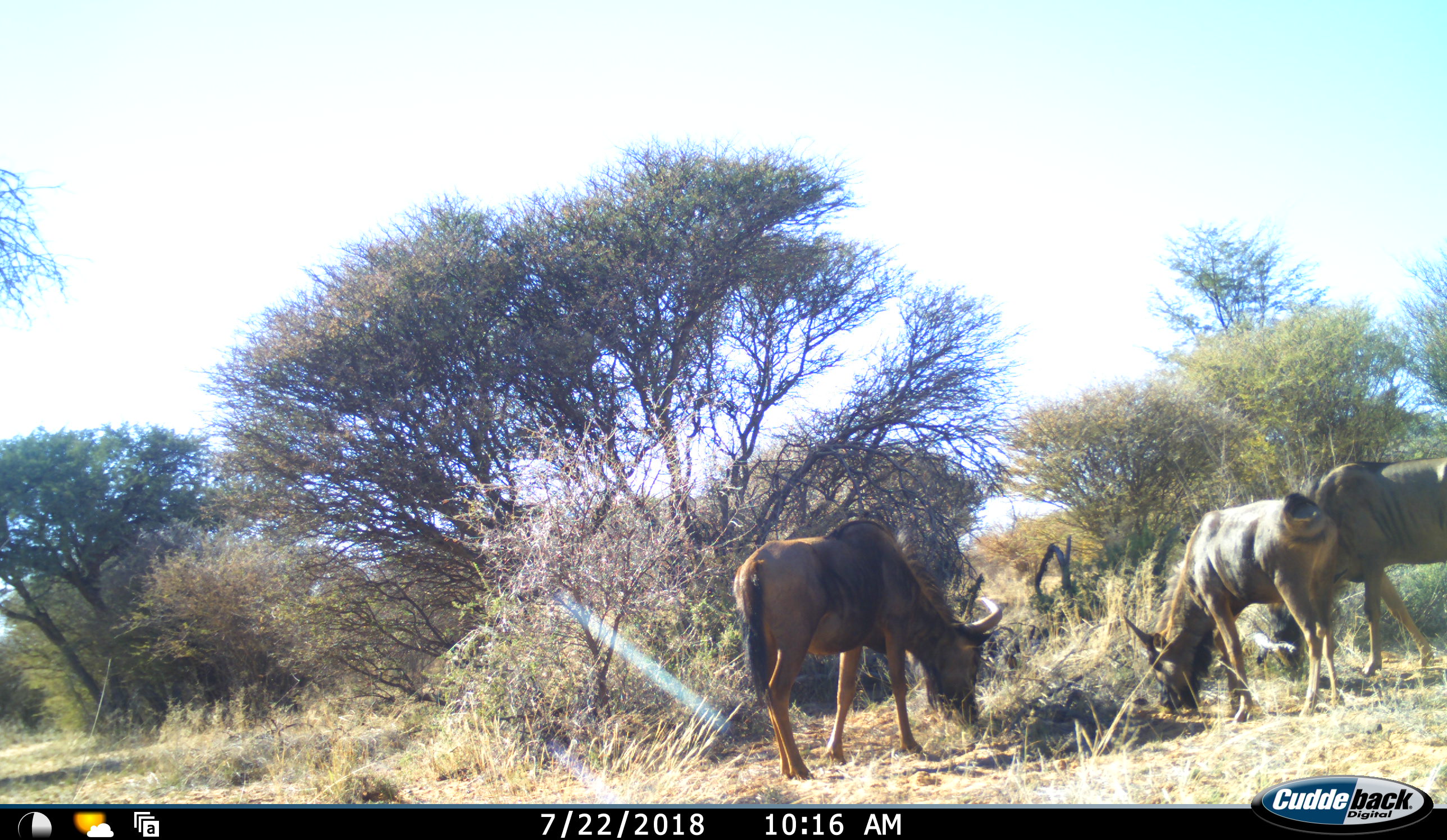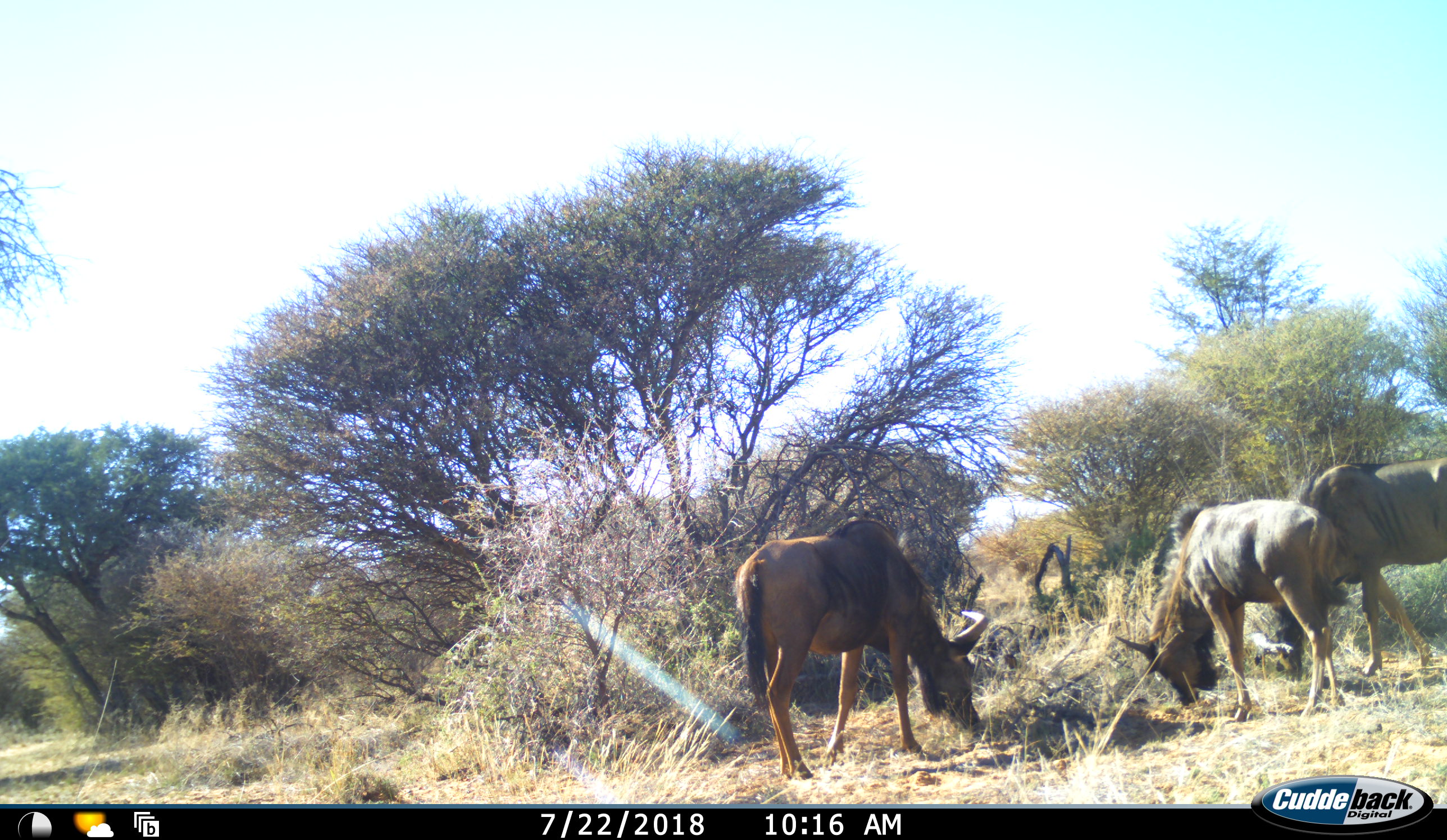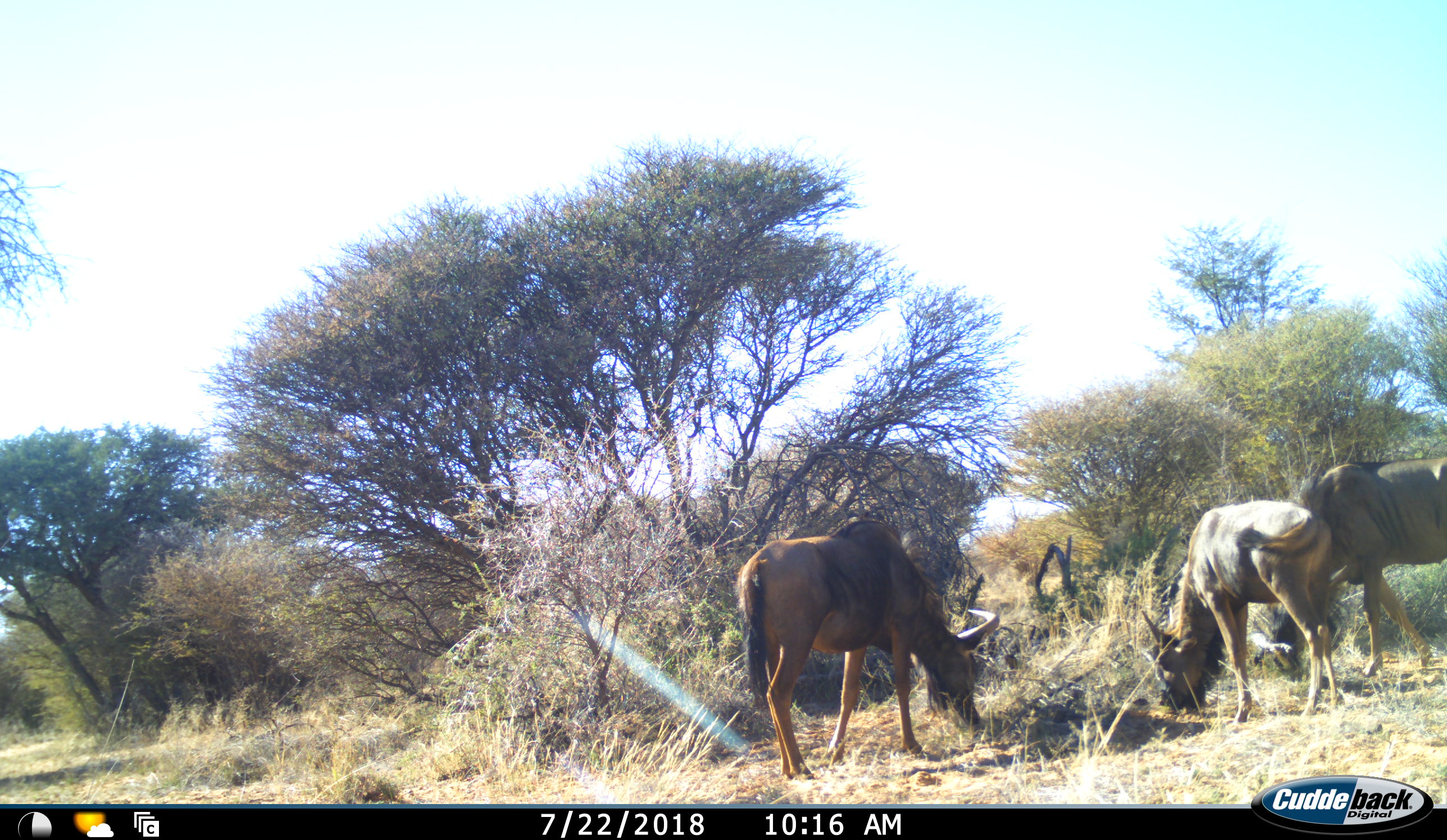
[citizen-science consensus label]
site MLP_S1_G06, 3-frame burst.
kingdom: Animalia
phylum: Chordata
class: Mammalia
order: Artiodactyla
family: Bovidae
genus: Connochaetes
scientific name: Connochaetes taurinus taurinus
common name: blue wildebeest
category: wildebeestblue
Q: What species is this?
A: Wildebeestblue (blue wildebeest) (Connochaetes taurinus taurinus).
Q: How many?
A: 3.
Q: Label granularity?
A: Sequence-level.